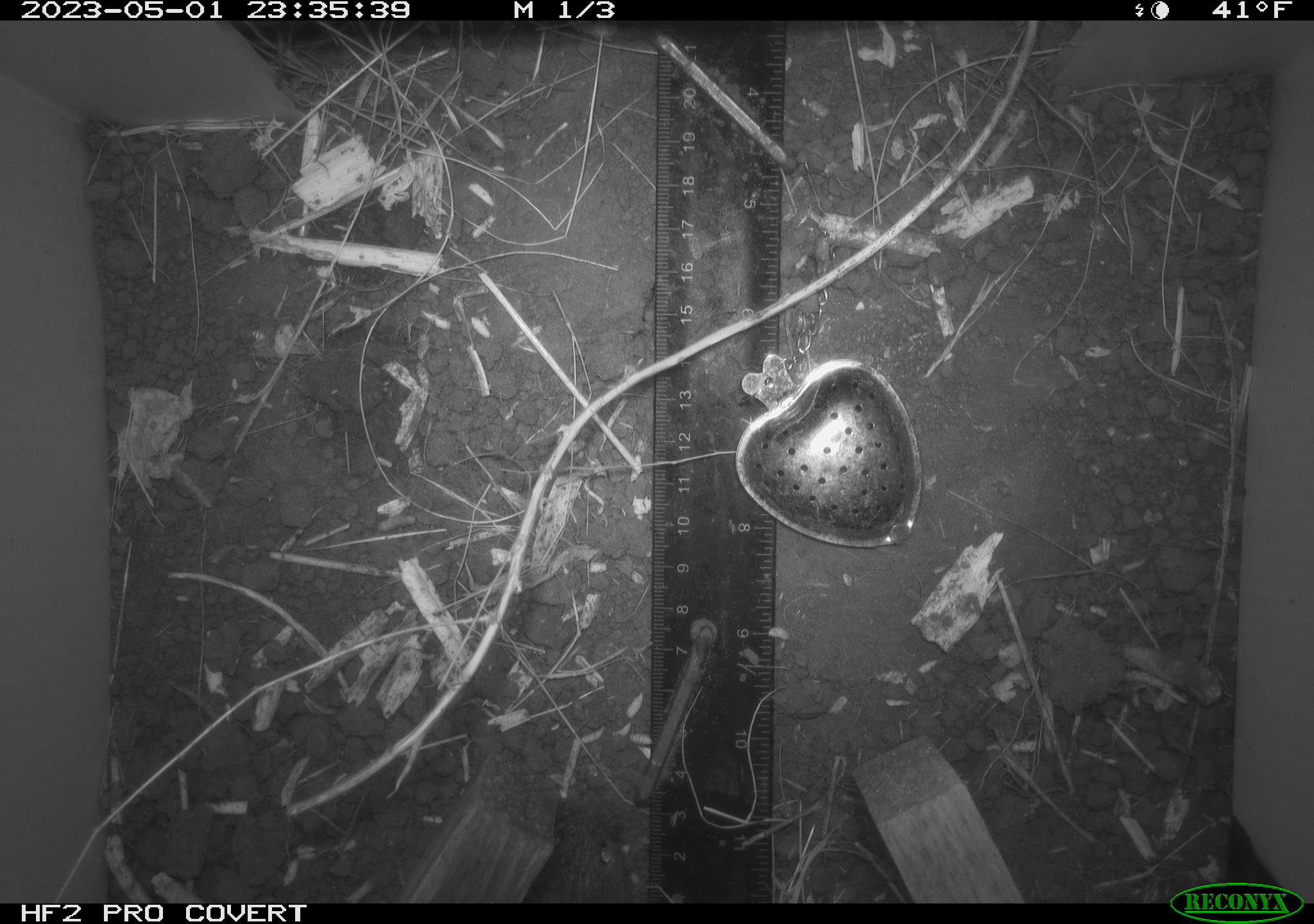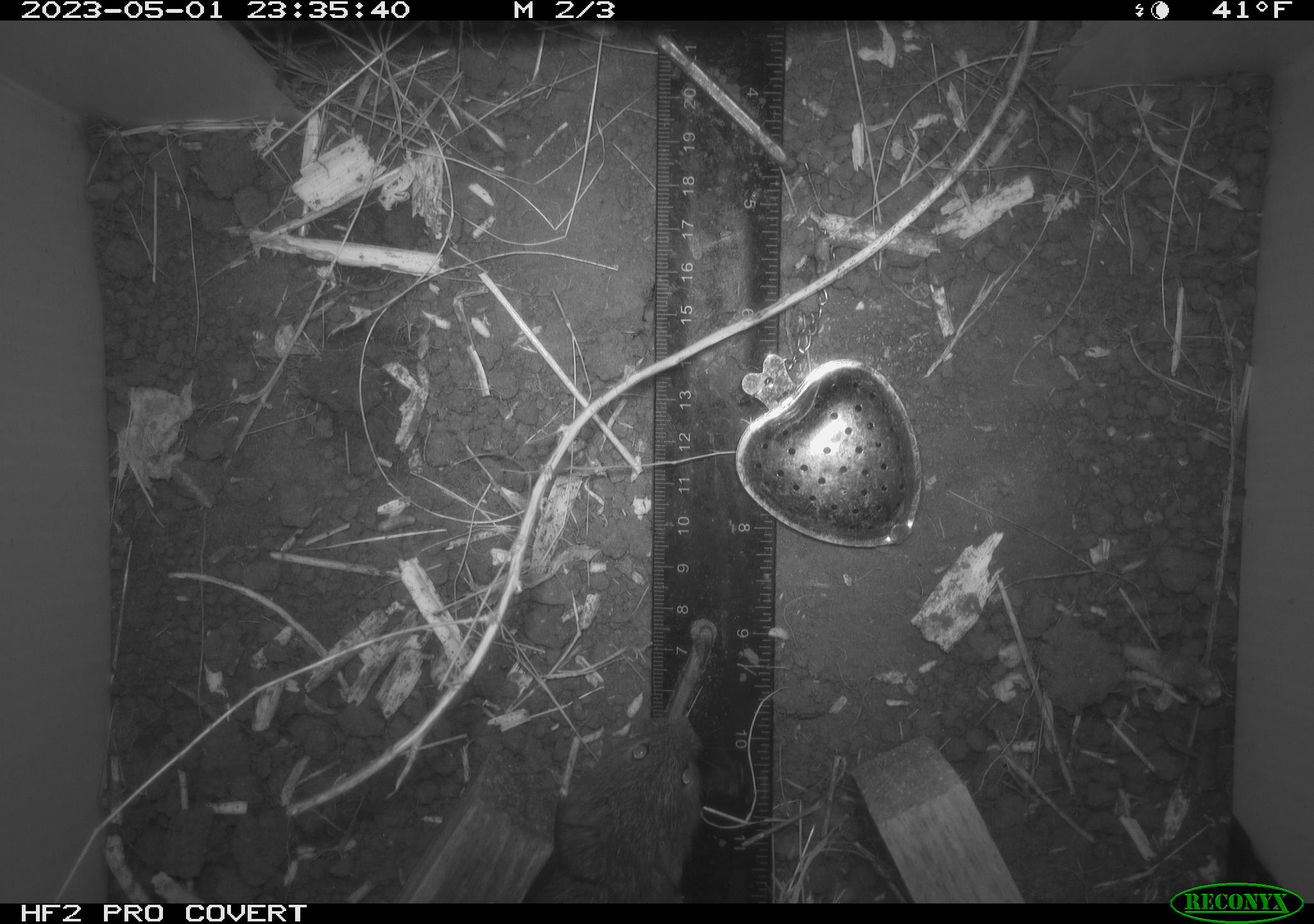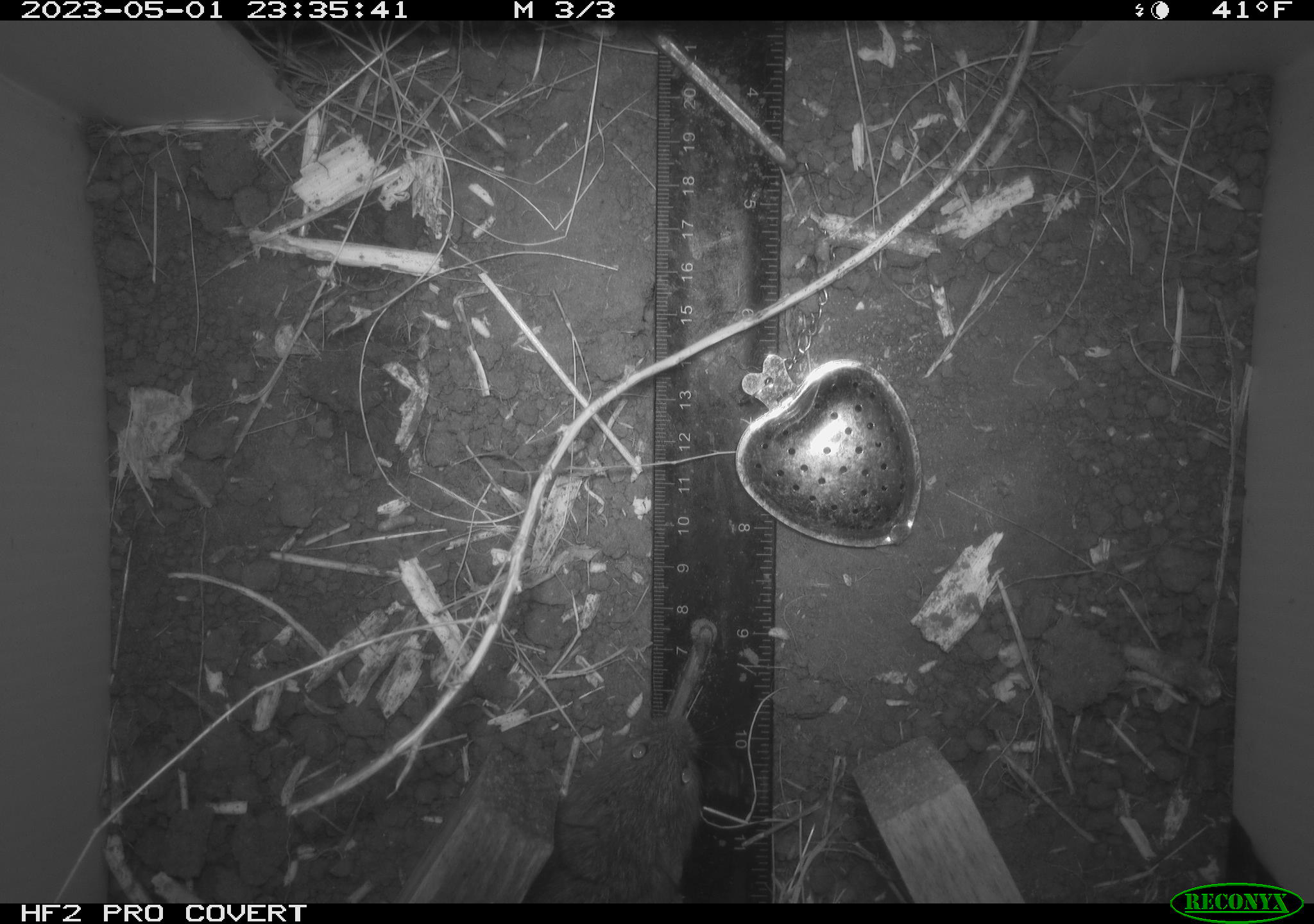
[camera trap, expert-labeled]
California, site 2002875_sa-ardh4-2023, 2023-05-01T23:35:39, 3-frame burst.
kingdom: Animalia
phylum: Chordata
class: Mammalia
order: Rodentia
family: Cricetidae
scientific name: Arvicolinae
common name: voles, lemmings, and muskrats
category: arvicolinae subfamily